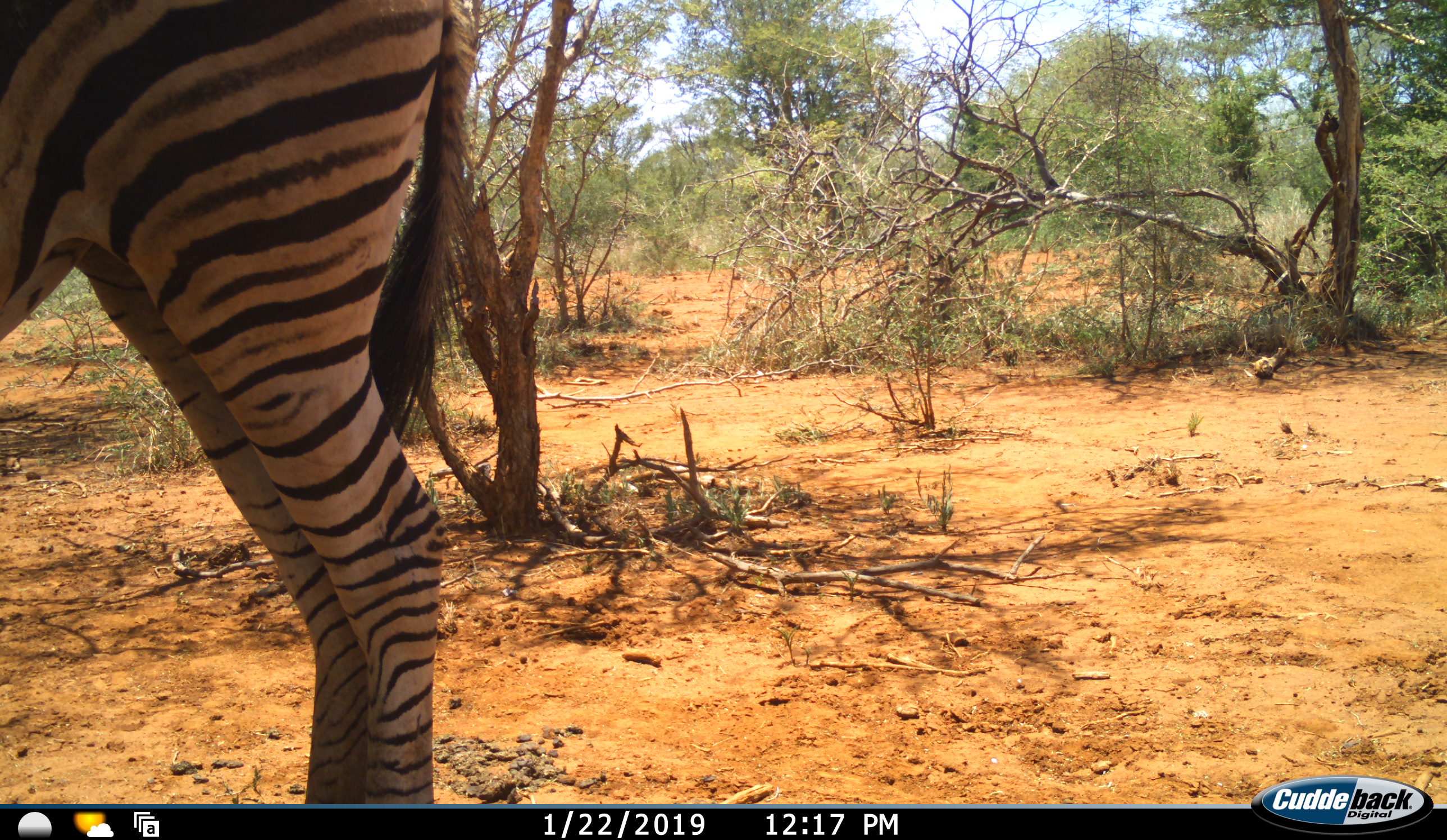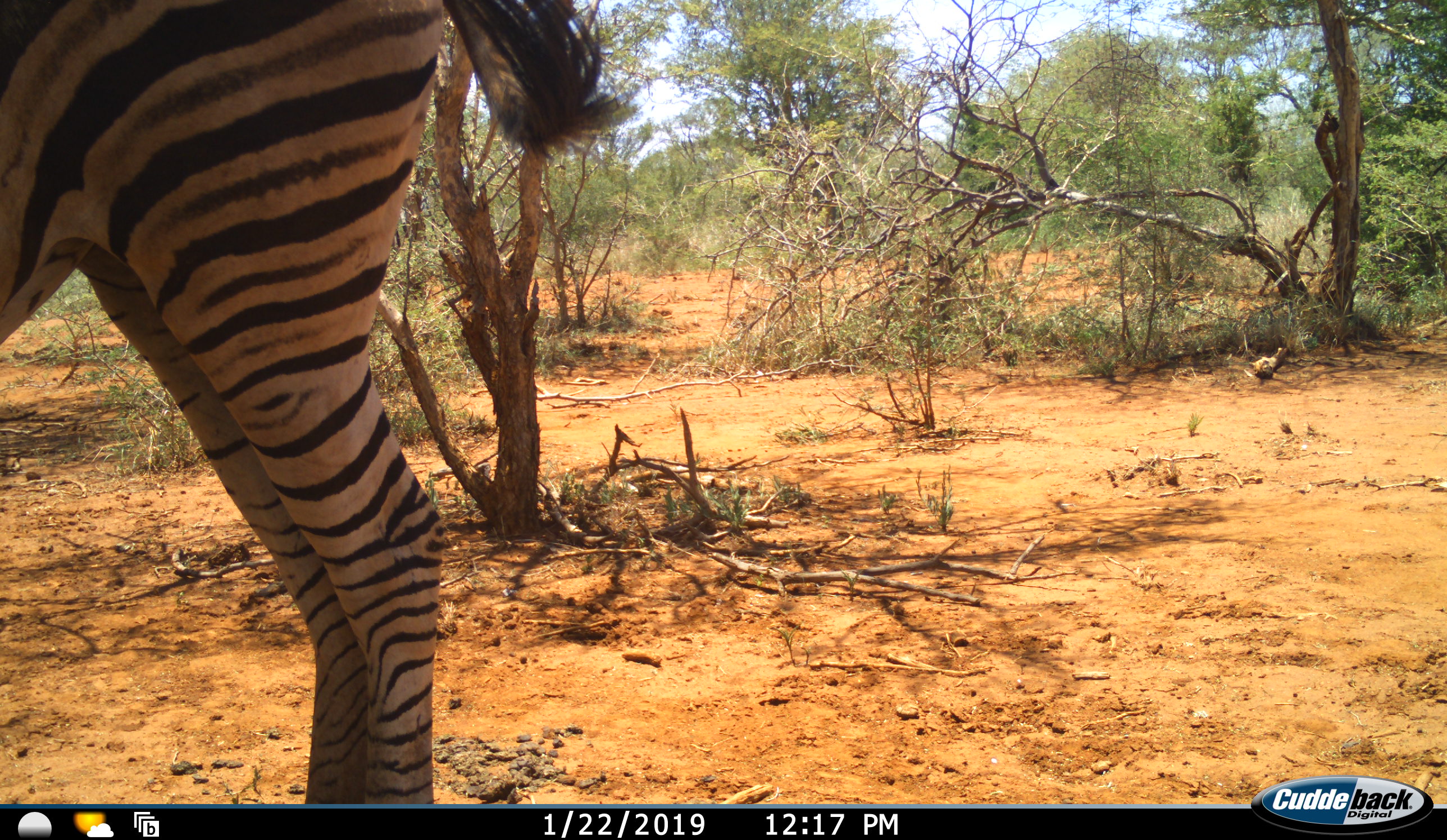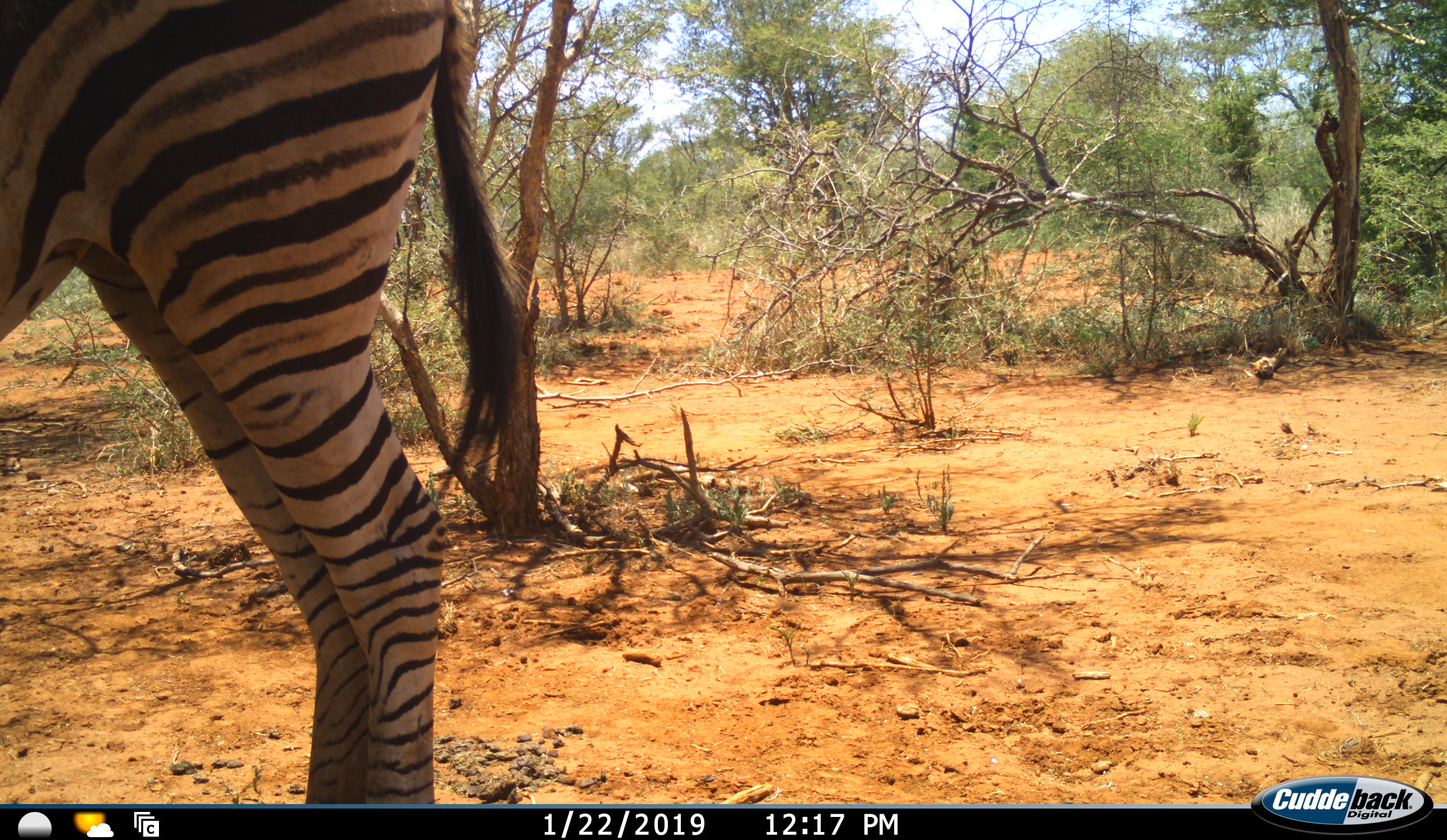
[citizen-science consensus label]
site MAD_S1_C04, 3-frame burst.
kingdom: Animalia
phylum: Chordata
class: Mammalia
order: Perissodactyla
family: Equidae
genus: Equus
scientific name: Equus quagga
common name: plains zebra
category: zebraplains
Zebraplains (plains zebra) (Equus quagga), count 1. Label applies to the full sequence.